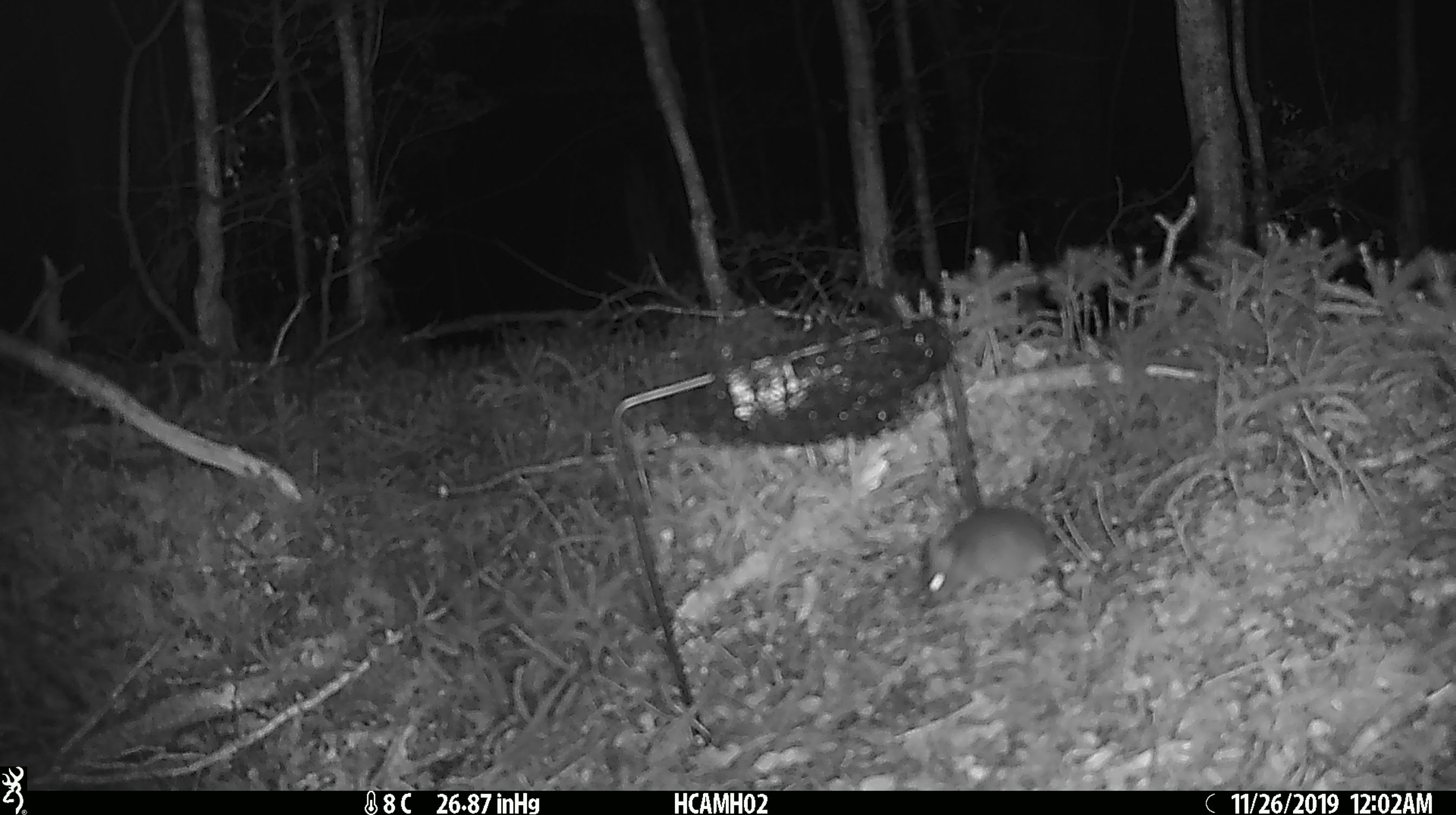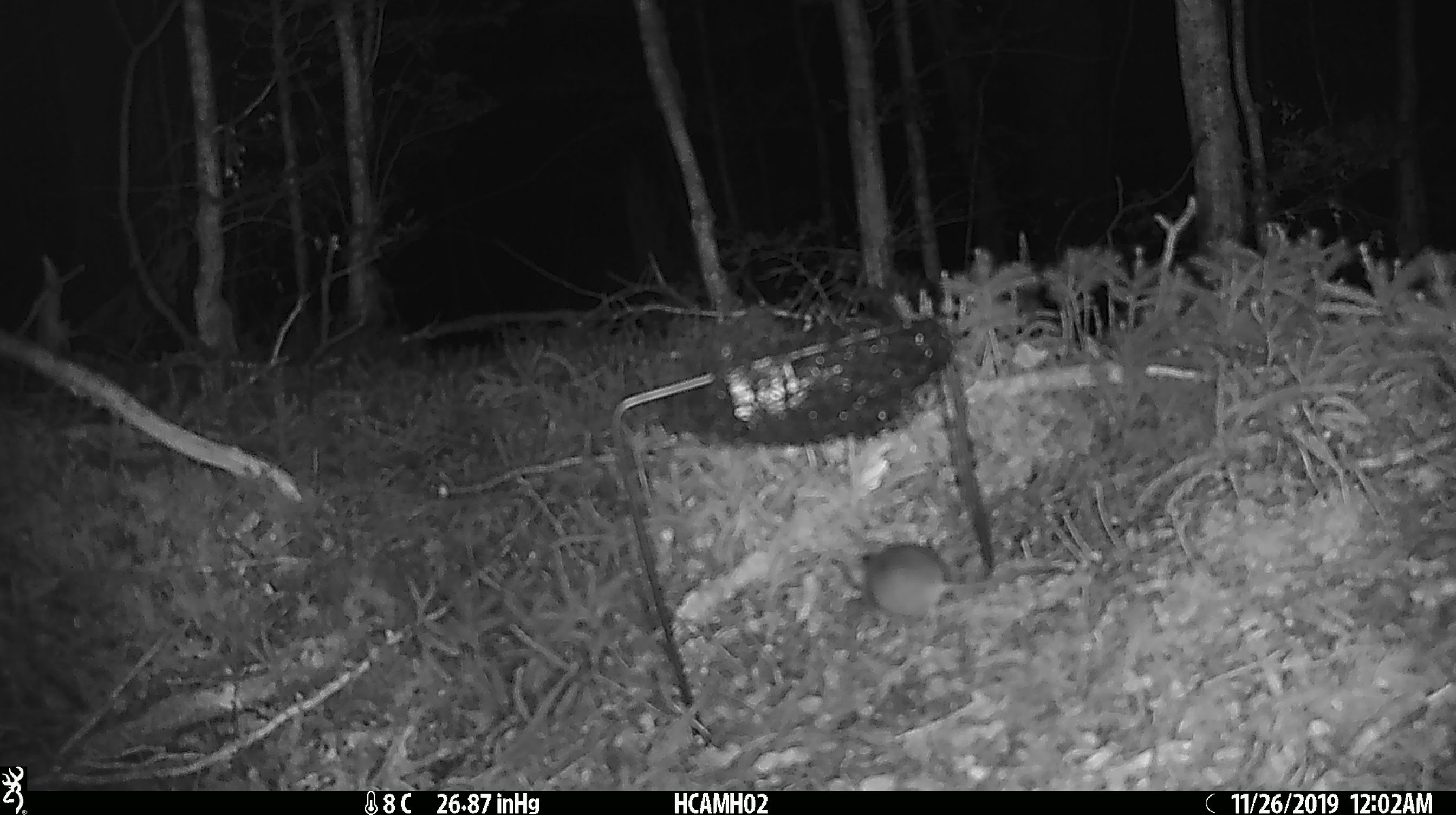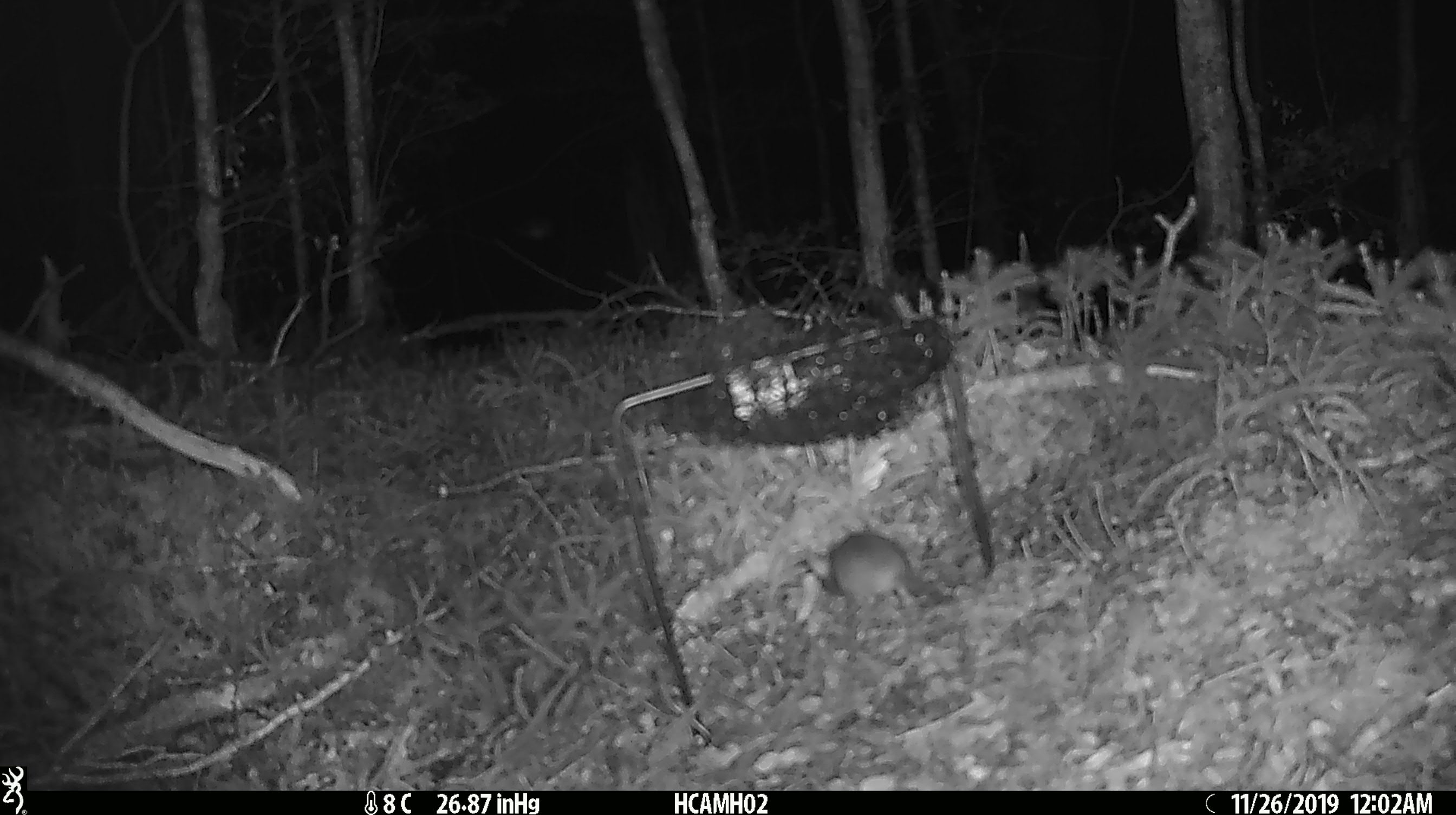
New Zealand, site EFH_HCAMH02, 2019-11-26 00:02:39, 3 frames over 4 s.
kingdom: Animalia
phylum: Chordata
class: Mammalia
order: Rodentia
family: Muridae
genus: Mus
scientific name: Mus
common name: mouse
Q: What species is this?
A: Mouse (Mus).